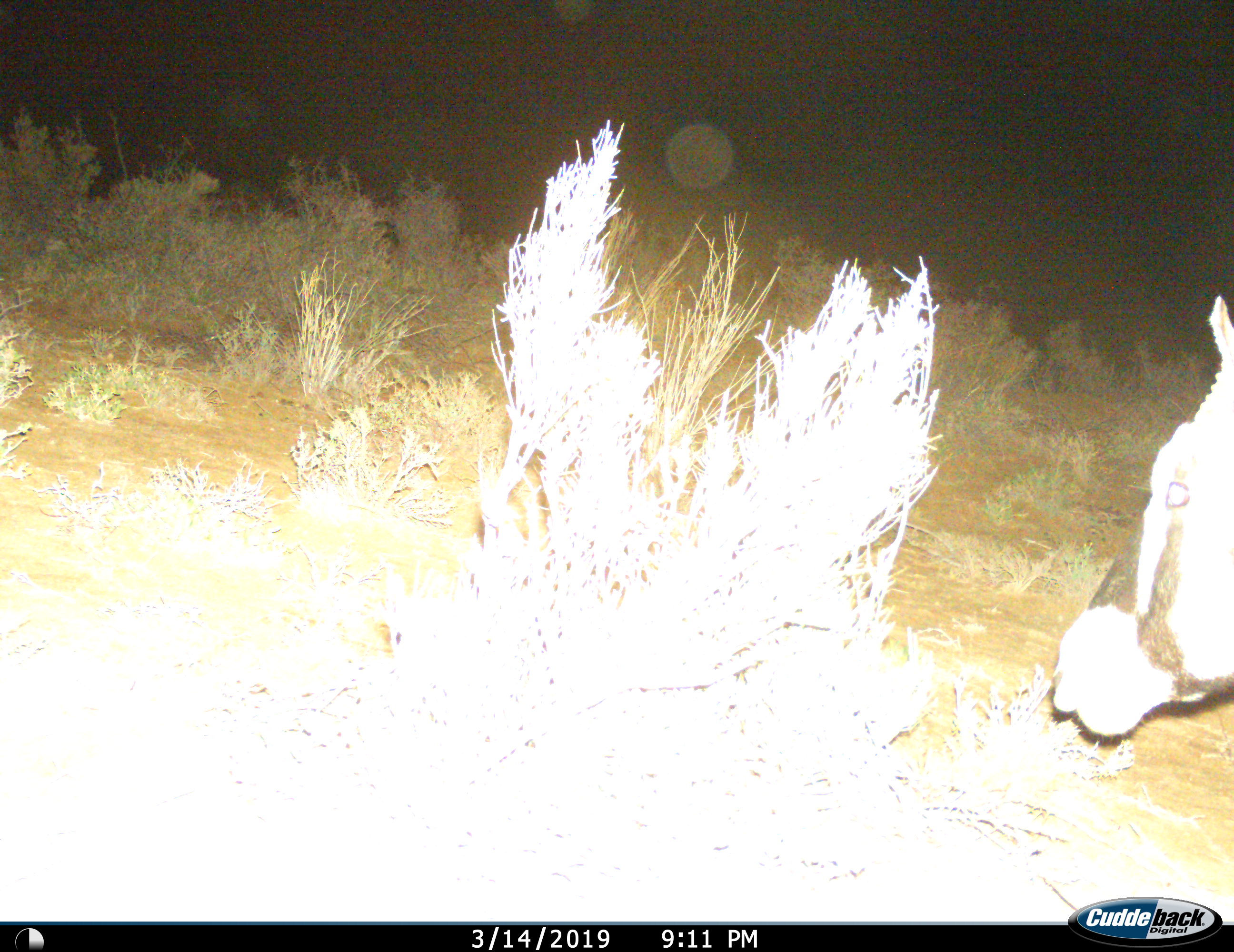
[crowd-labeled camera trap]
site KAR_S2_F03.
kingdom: Animalia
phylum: Chordata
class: Mammalia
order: Artiodactyla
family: Bovidae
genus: Oryx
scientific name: Oryx gazella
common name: gemsbok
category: oryx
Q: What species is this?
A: Oryx (gemsbok) (Oryx gazella).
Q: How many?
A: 1.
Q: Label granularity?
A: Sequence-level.